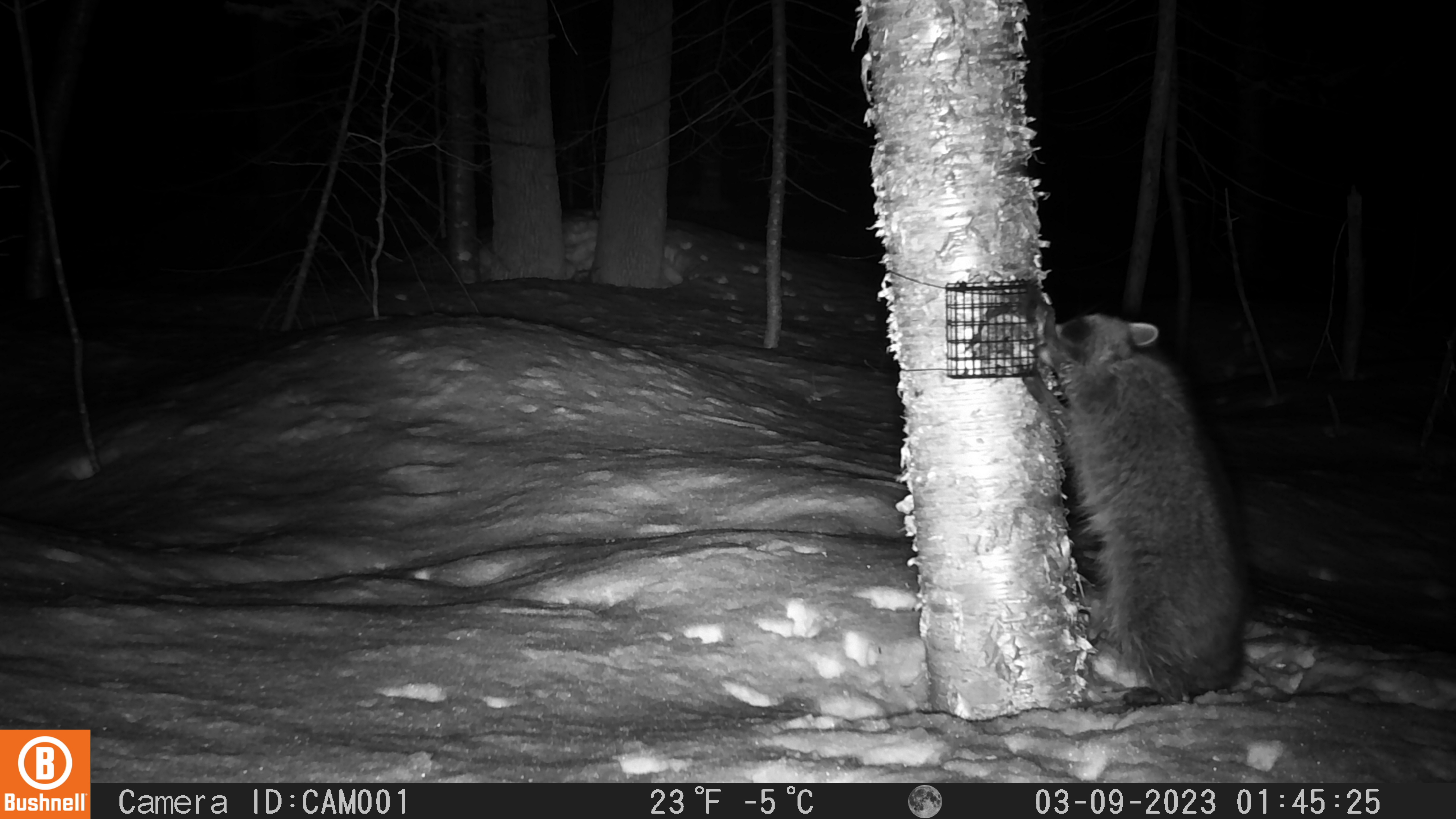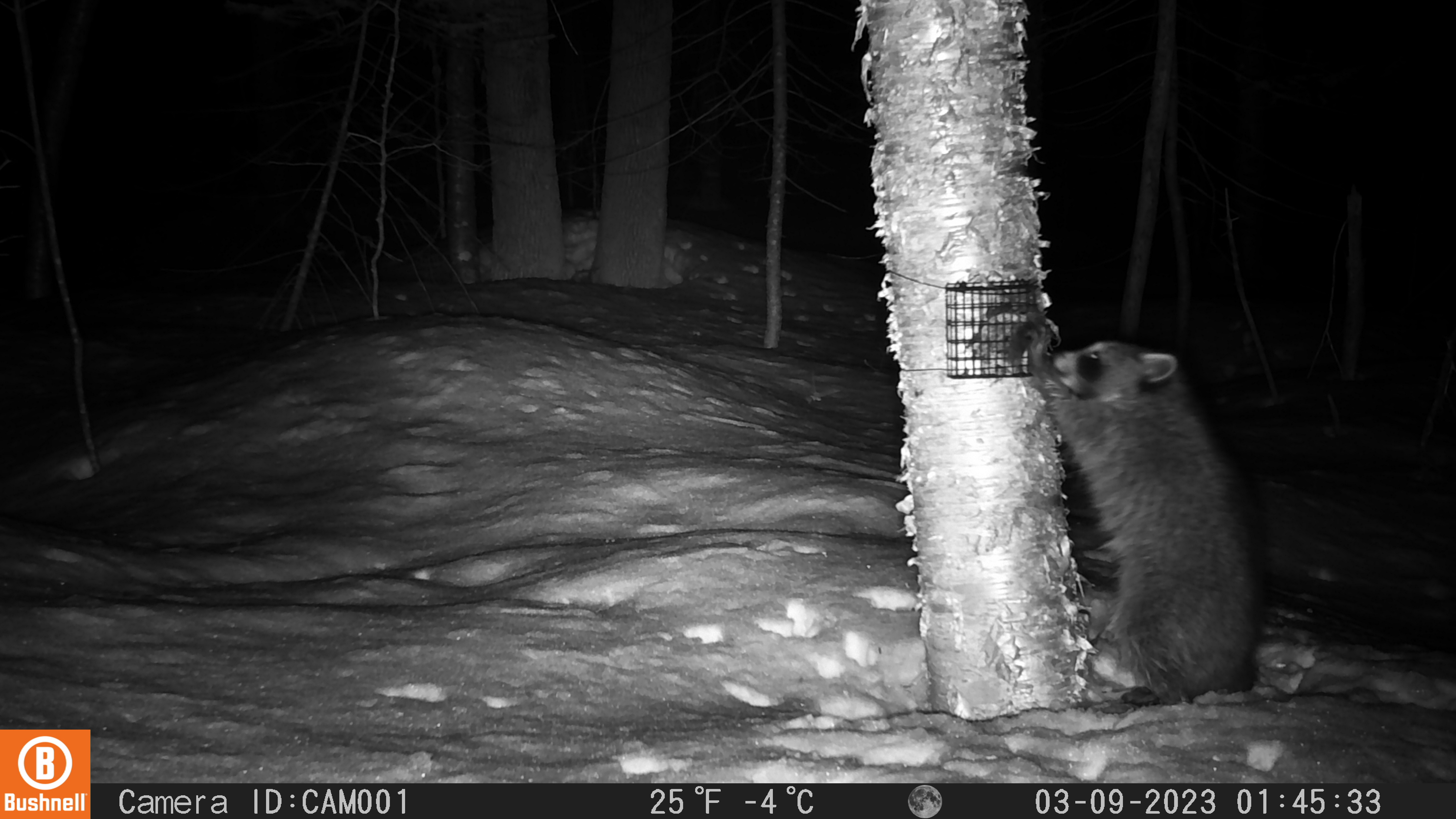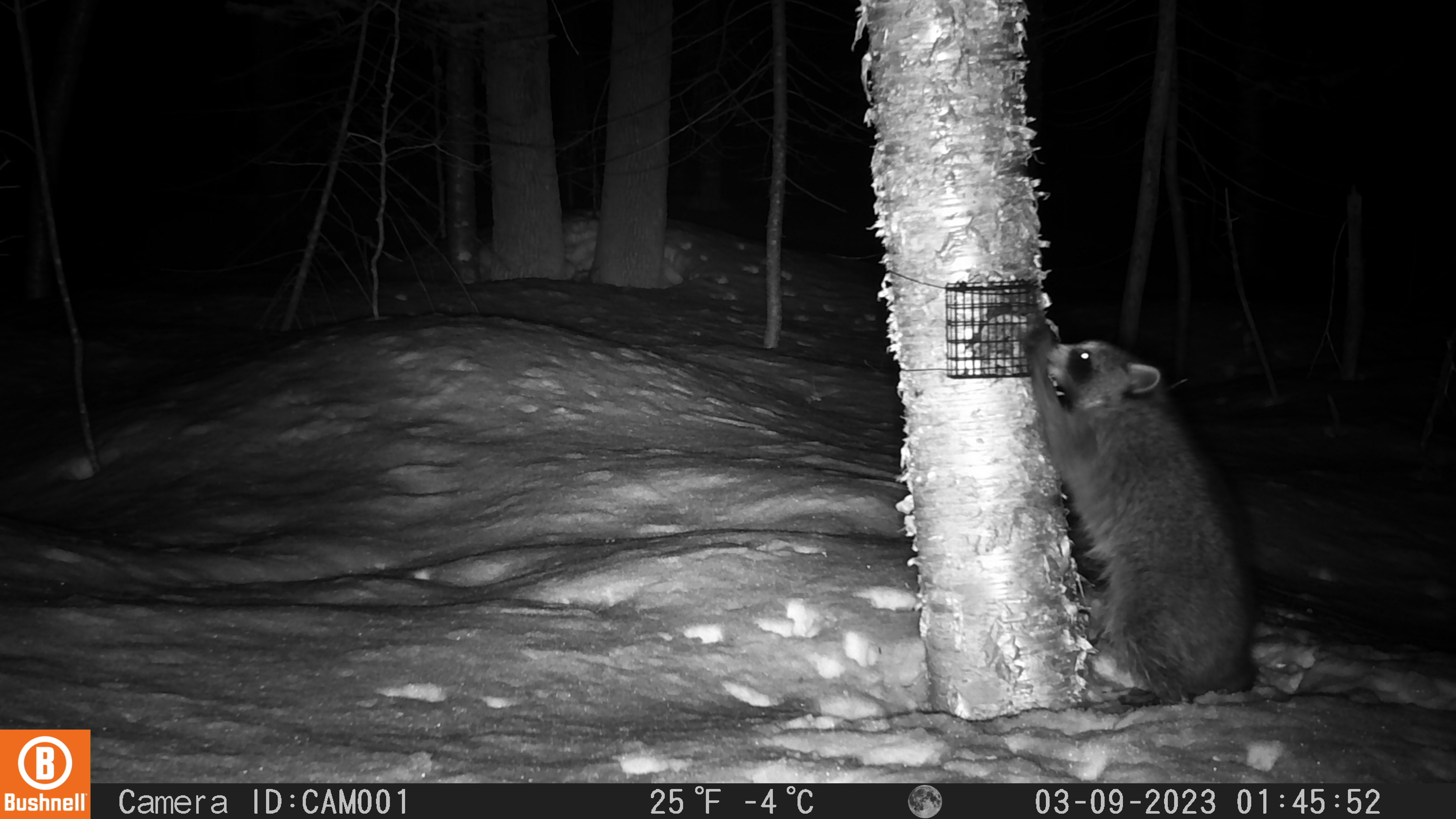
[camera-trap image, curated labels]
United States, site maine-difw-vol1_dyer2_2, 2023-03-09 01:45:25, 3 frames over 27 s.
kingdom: Animalia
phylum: Chordata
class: Mammalia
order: Carnivora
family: Procyonidae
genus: Procyon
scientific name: Procyon lotor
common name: raccoon